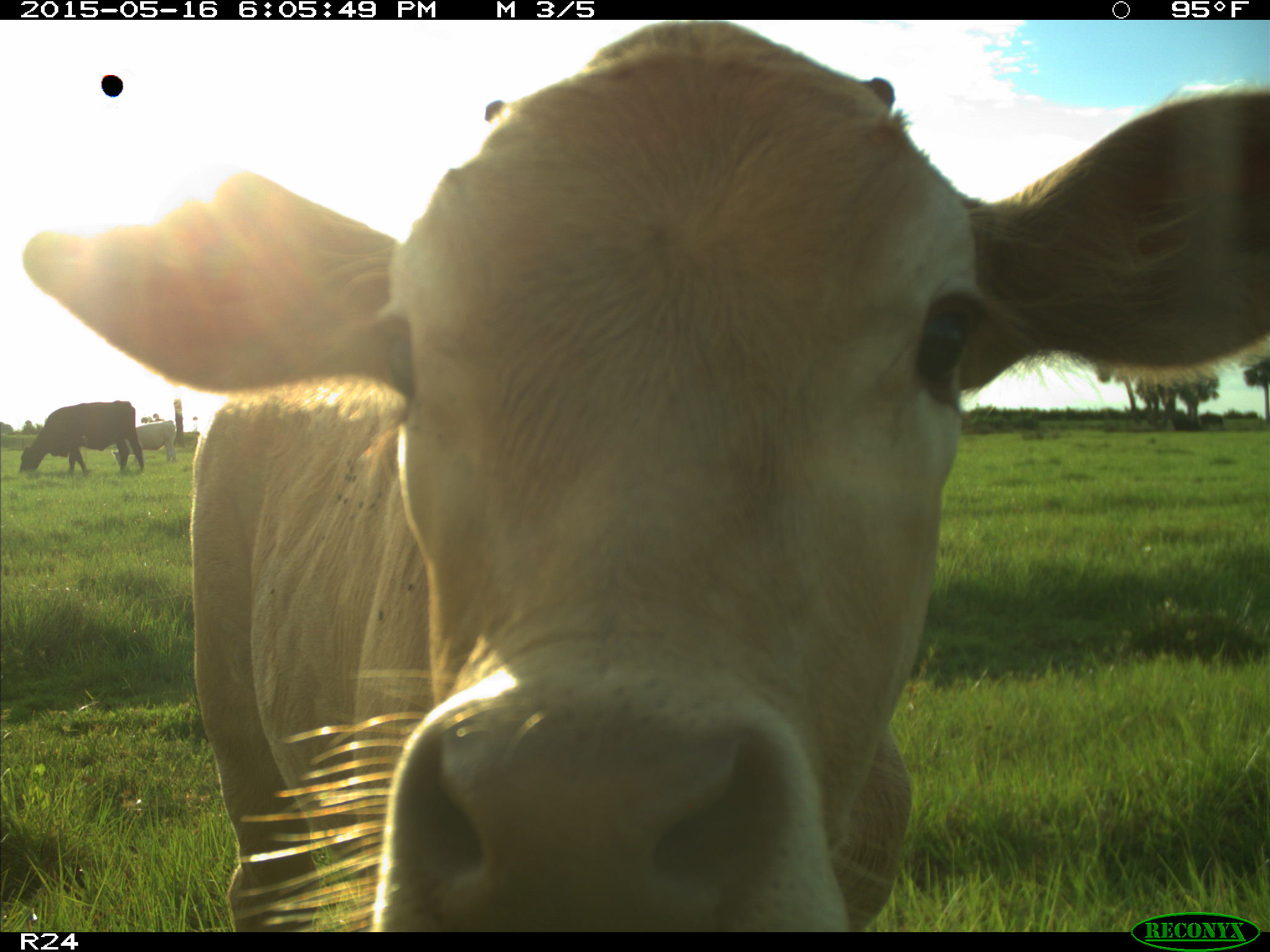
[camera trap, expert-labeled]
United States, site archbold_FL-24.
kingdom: Animalia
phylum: Chordata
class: Mammalia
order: Artiodactyla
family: Bovidae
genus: Bos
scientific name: Bos taurus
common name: domestic cow